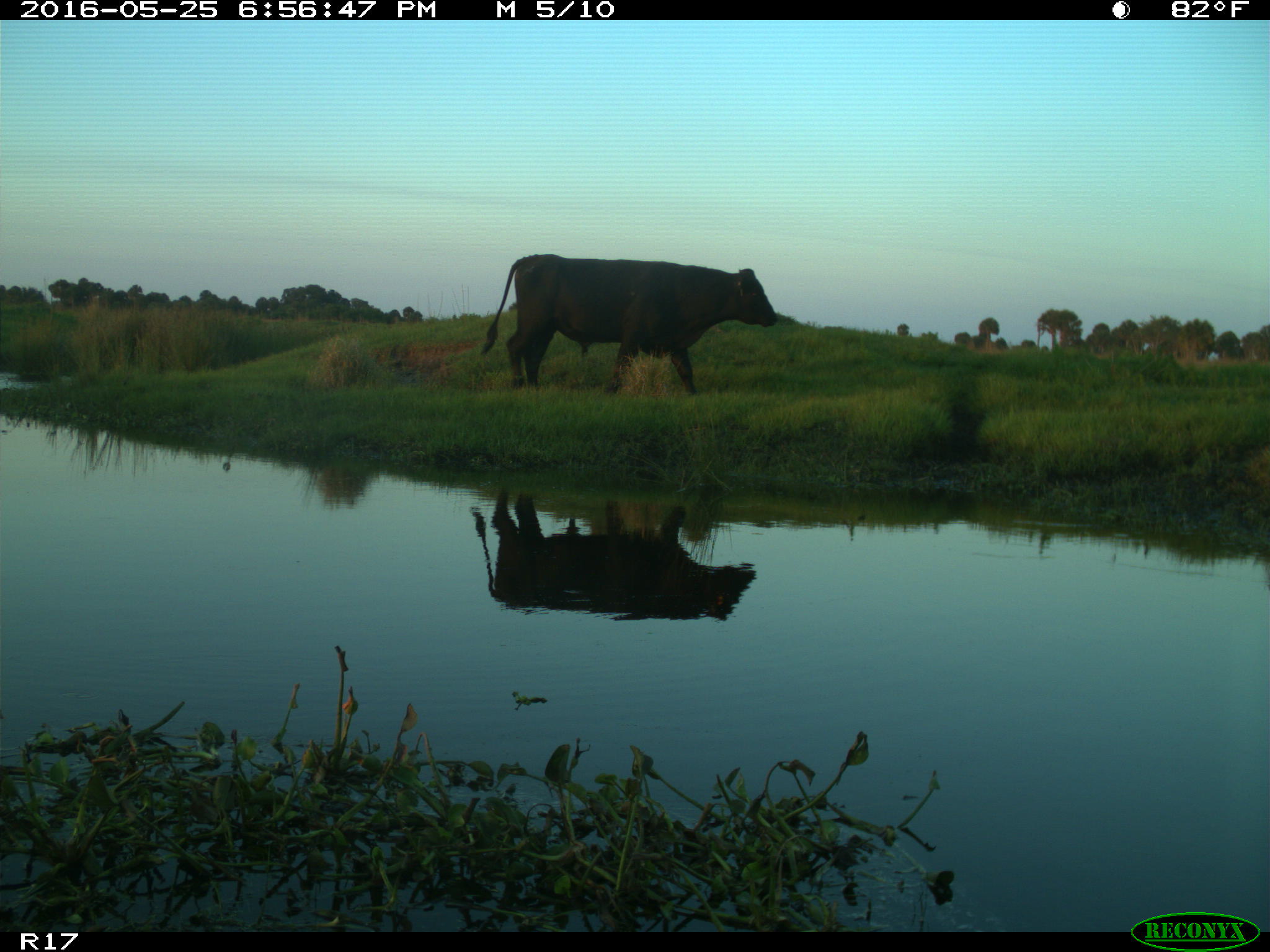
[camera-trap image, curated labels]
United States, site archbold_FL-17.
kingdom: Animalia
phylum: Chordata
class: Mammalia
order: Artiodactyla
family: Bovidae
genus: Bos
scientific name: Bos taurus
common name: domestic cow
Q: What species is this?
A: Bos taurus (domestic cow).